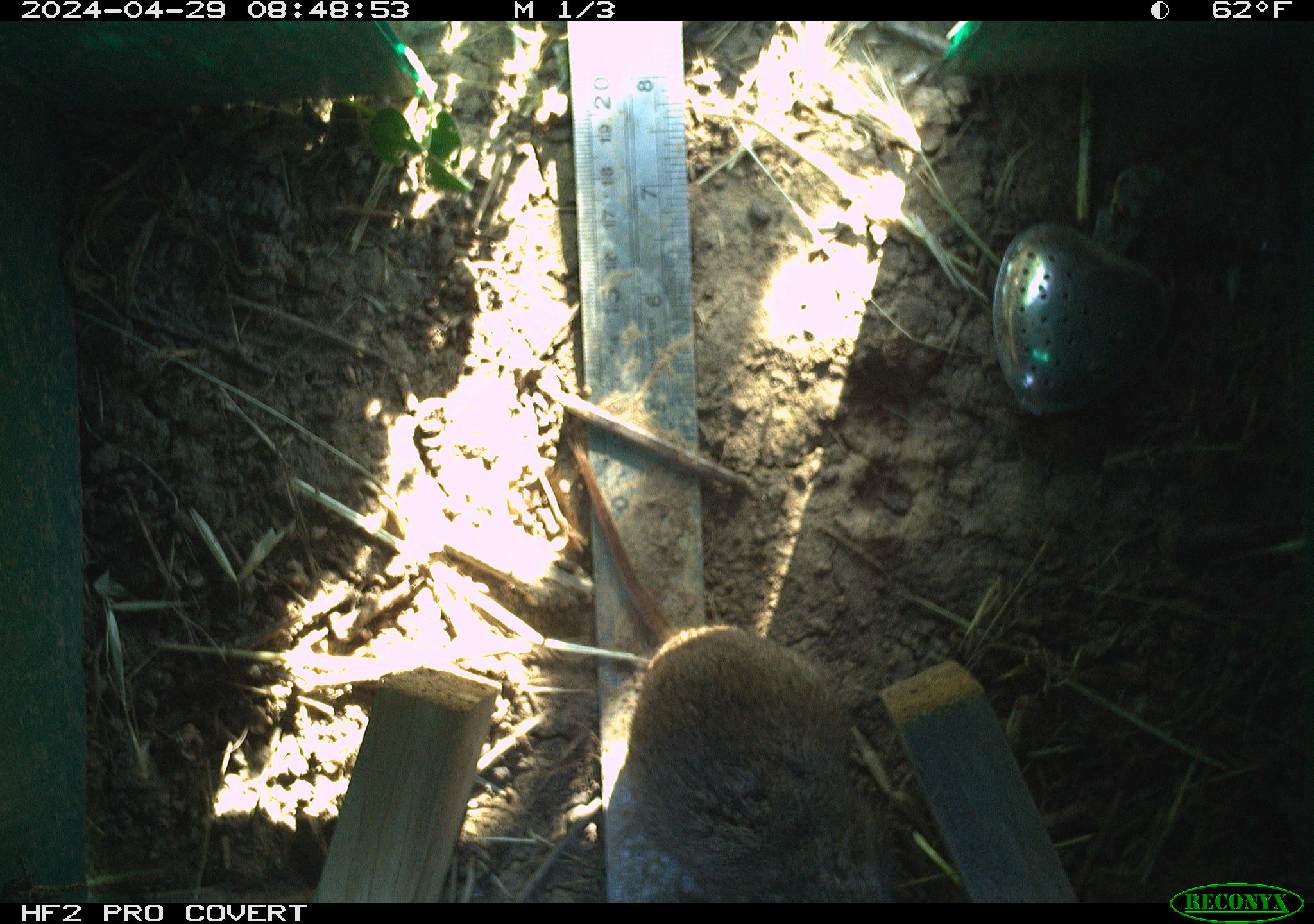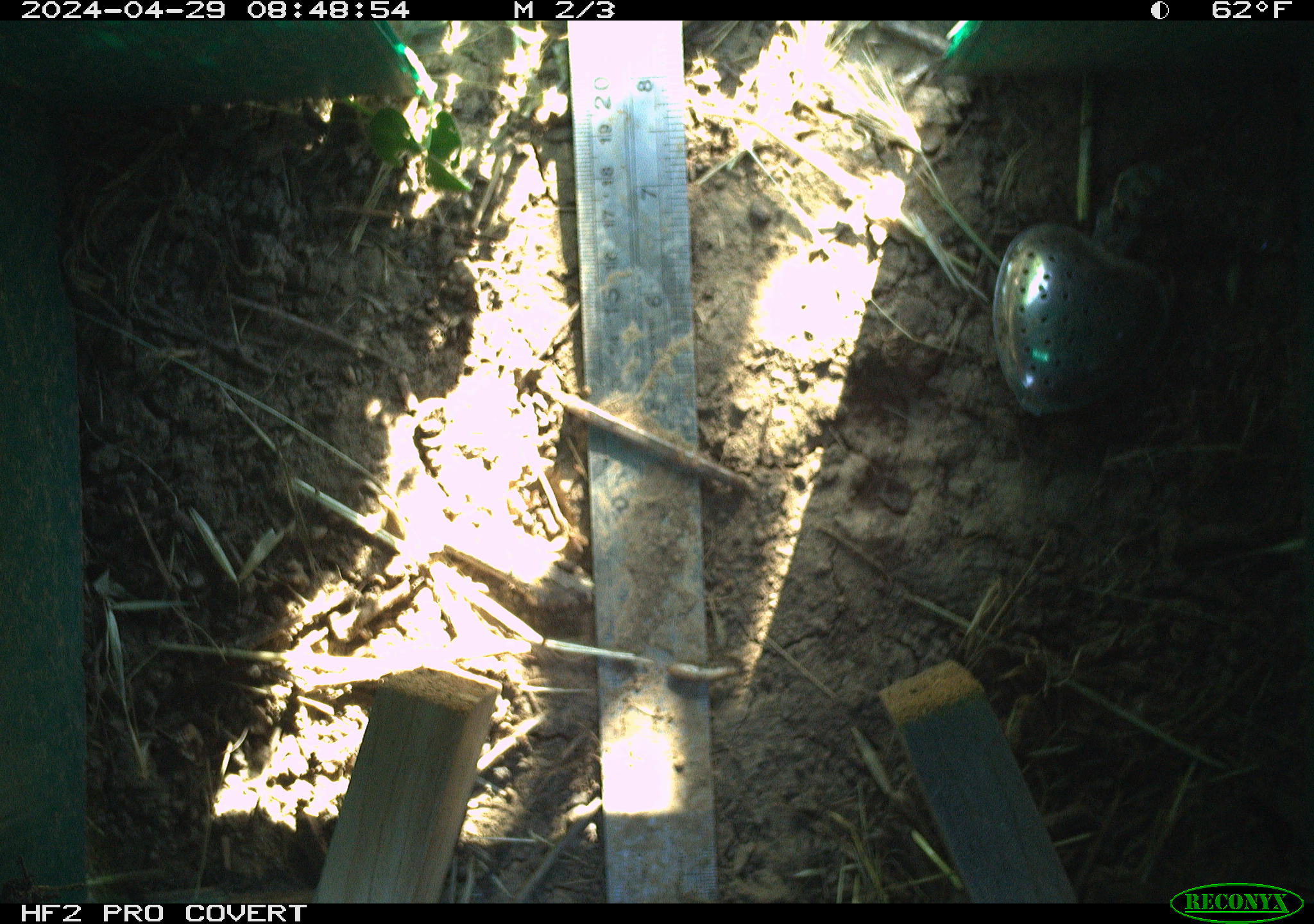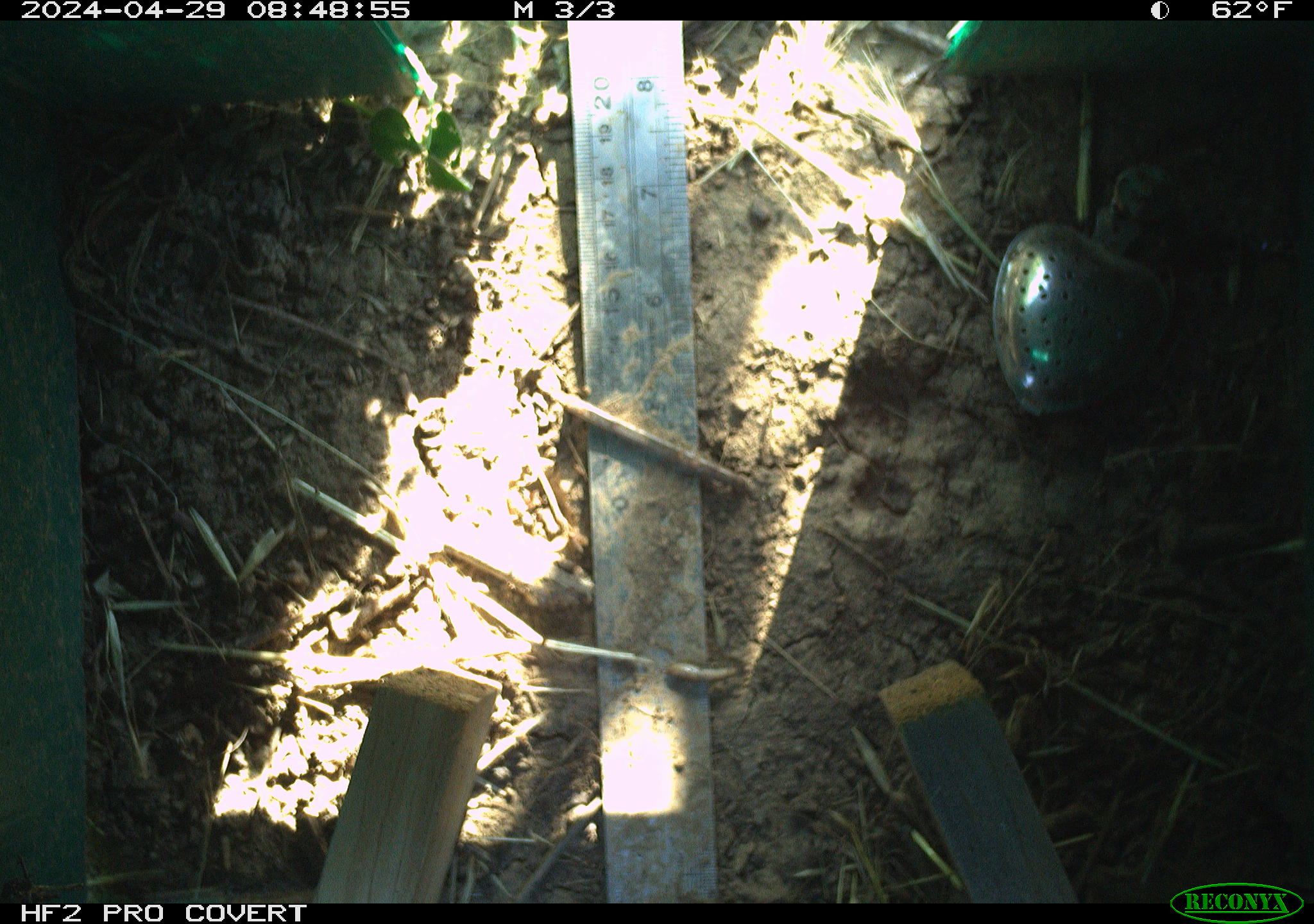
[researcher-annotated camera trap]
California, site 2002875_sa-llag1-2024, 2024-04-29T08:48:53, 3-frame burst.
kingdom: Animalia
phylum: Chordata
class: Mammalia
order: Rodentia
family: Cricetidae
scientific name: Arvicolinae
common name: voles, lemmings, and muskrats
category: arvicolinae subfamily